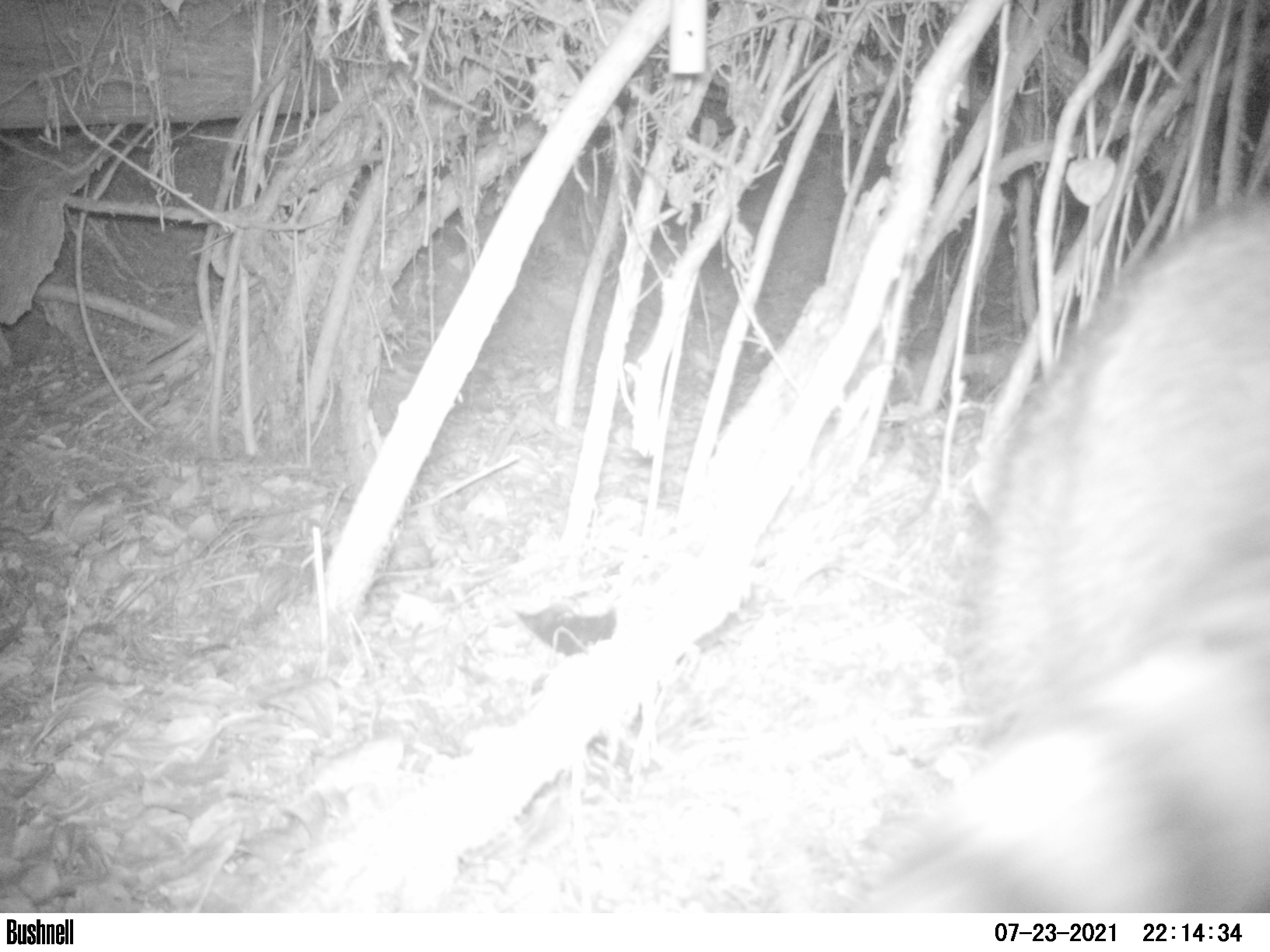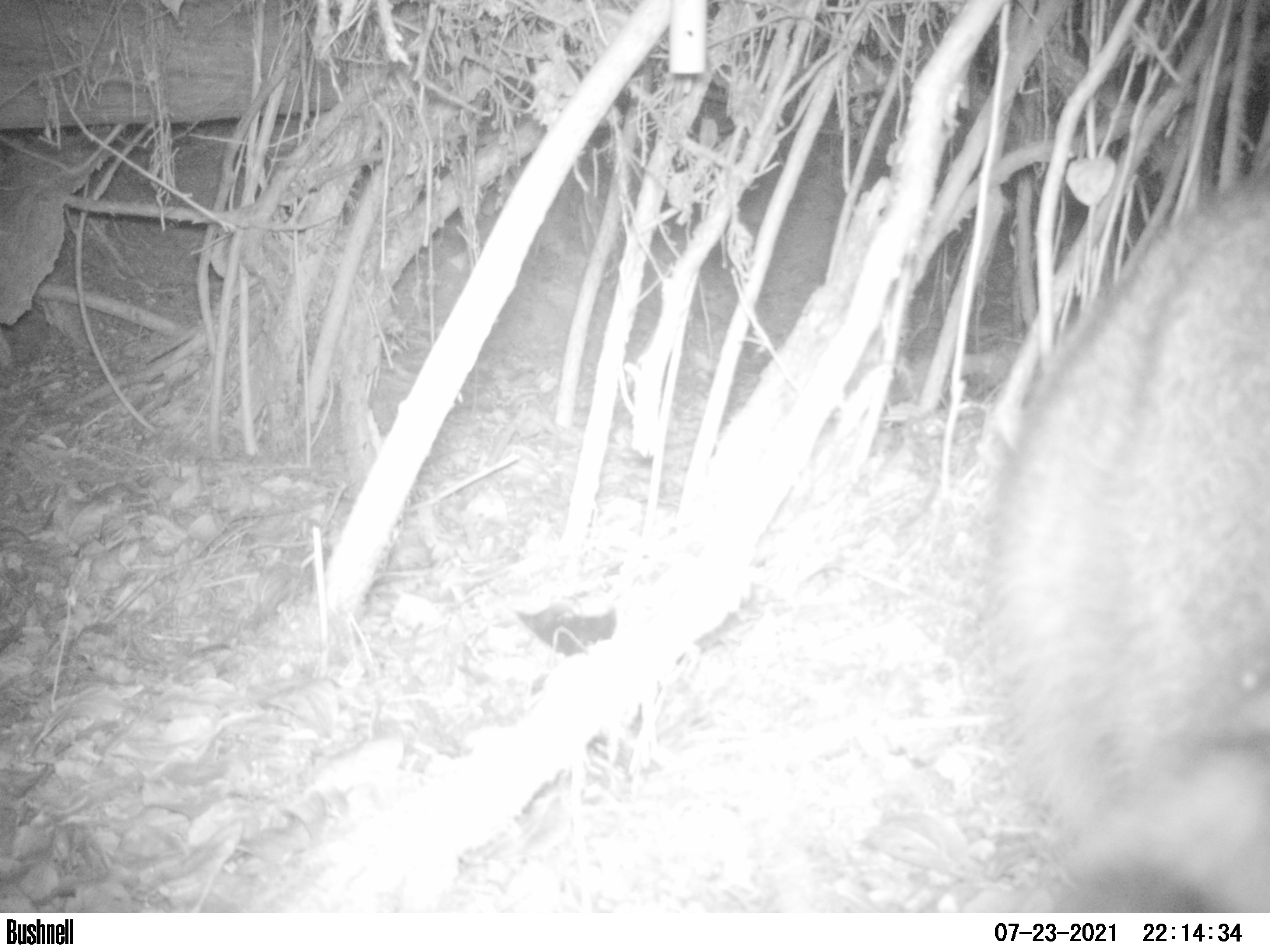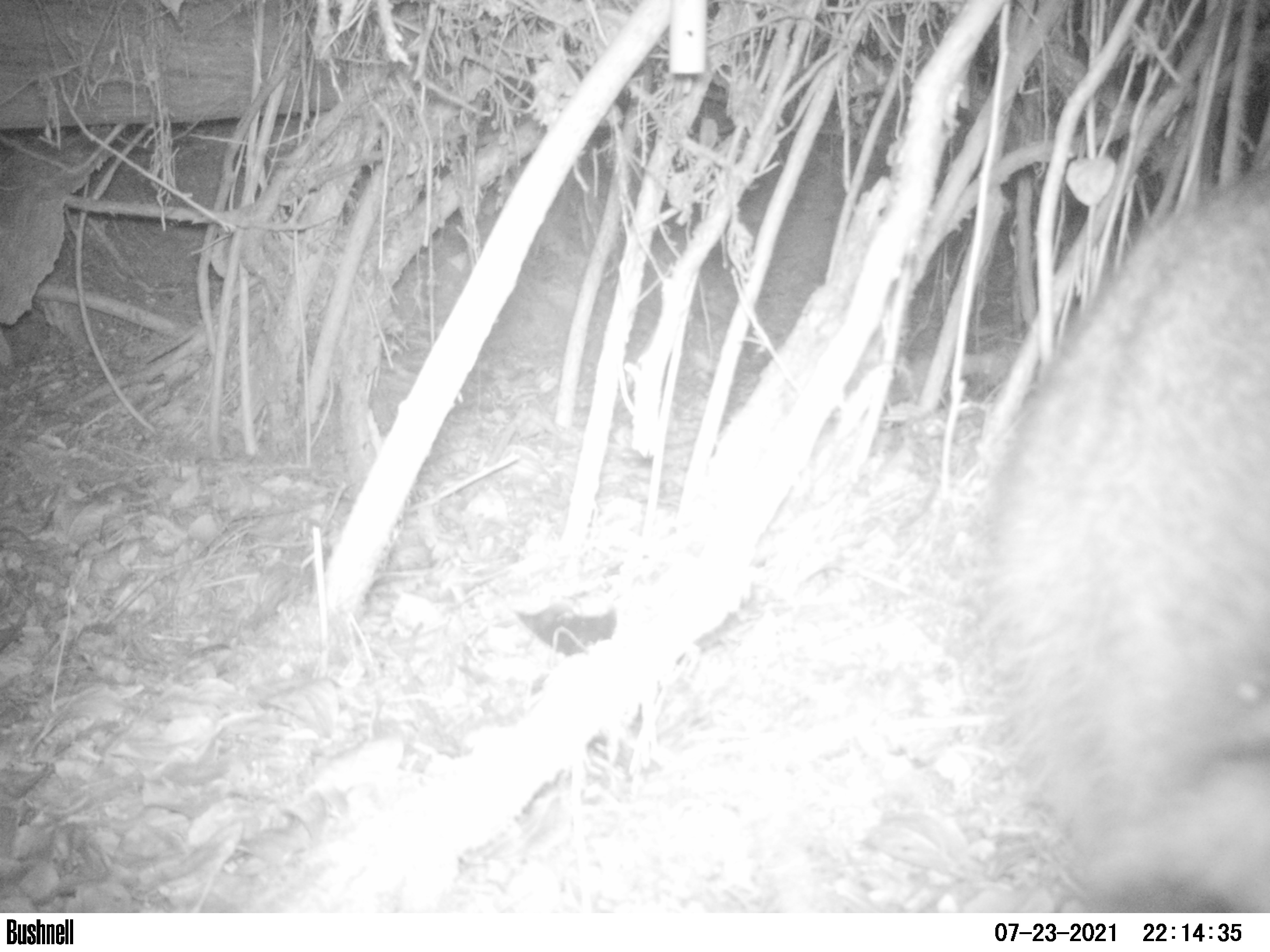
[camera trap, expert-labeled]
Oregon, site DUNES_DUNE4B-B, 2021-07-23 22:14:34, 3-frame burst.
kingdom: Animalia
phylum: Chordata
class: Mammalia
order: Carnivora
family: Procyonidae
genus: Procyon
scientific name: Procyon lotor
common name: northern raccoon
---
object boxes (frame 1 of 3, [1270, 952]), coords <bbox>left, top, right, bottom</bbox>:
northern raccoon: <bbox>920, 193, 1265, 909</bbox>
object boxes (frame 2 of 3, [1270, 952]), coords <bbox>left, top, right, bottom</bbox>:
northern raccoon: <bbox>1001, 175, 1265, 910</bbox>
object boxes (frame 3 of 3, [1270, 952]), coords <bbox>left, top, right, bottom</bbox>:
northern raccoon: <bbox>995, 161, 1268, 911</bbox>